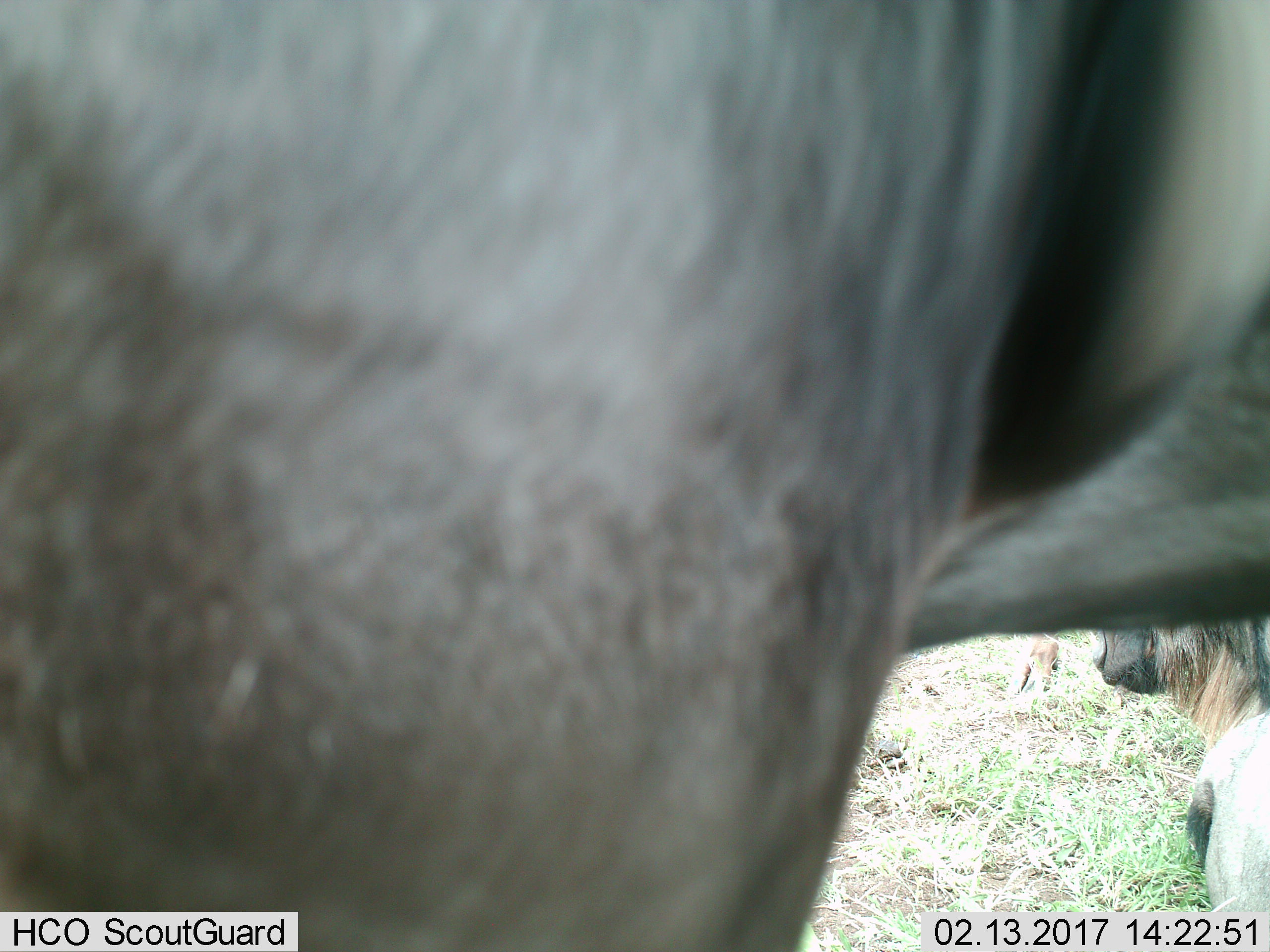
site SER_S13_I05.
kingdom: Animalia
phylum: Chordata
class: Mammalia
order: Artiodactyla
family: Bovidae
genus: Connochaetes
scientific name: Connochaetes taurinus taurinus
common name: blue wildebeest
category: wildebeestblue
Wildebeestblue (blue wildebeest) (Connochaetes taurinus taurinus), count 2. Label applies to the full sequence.